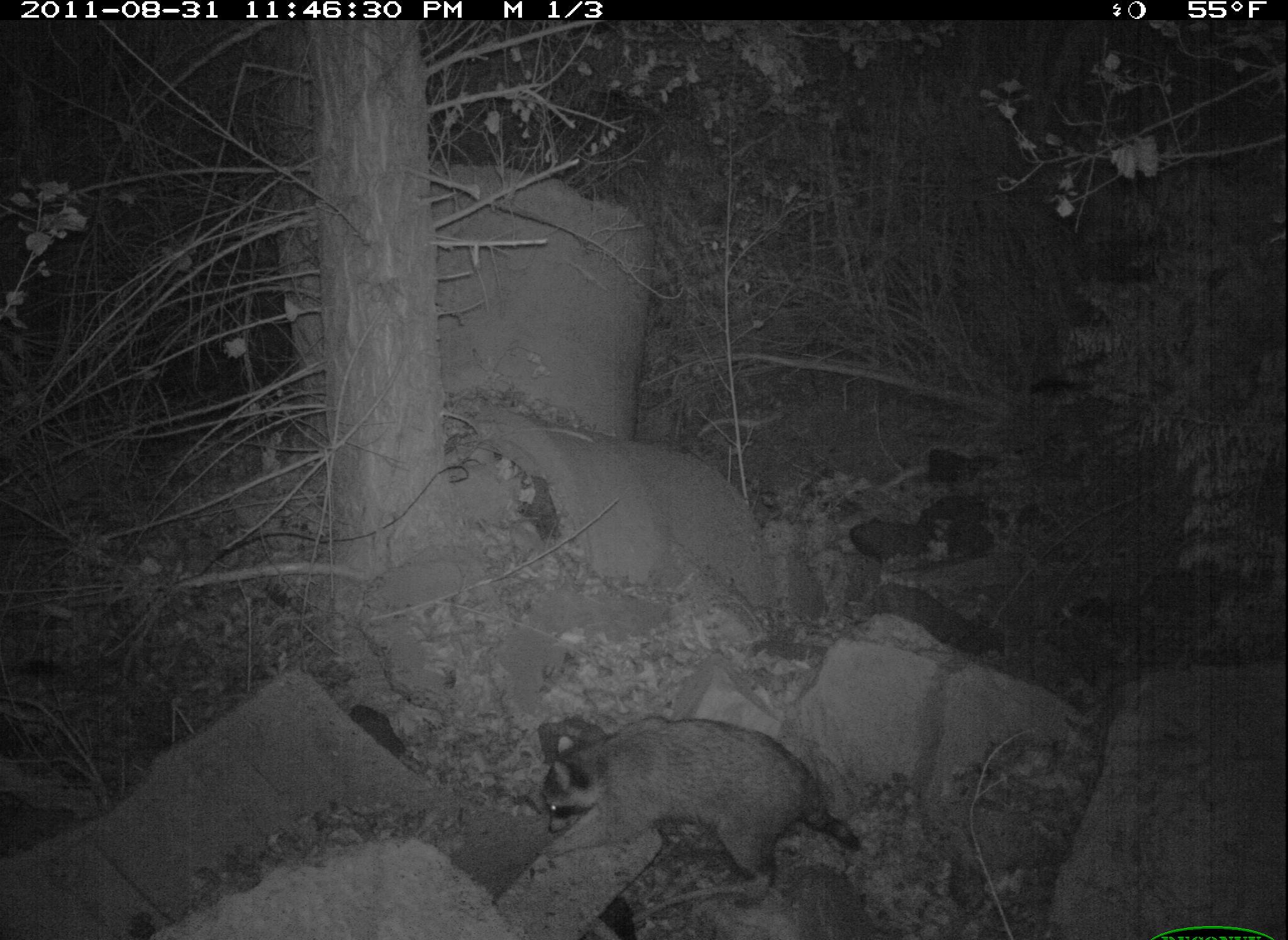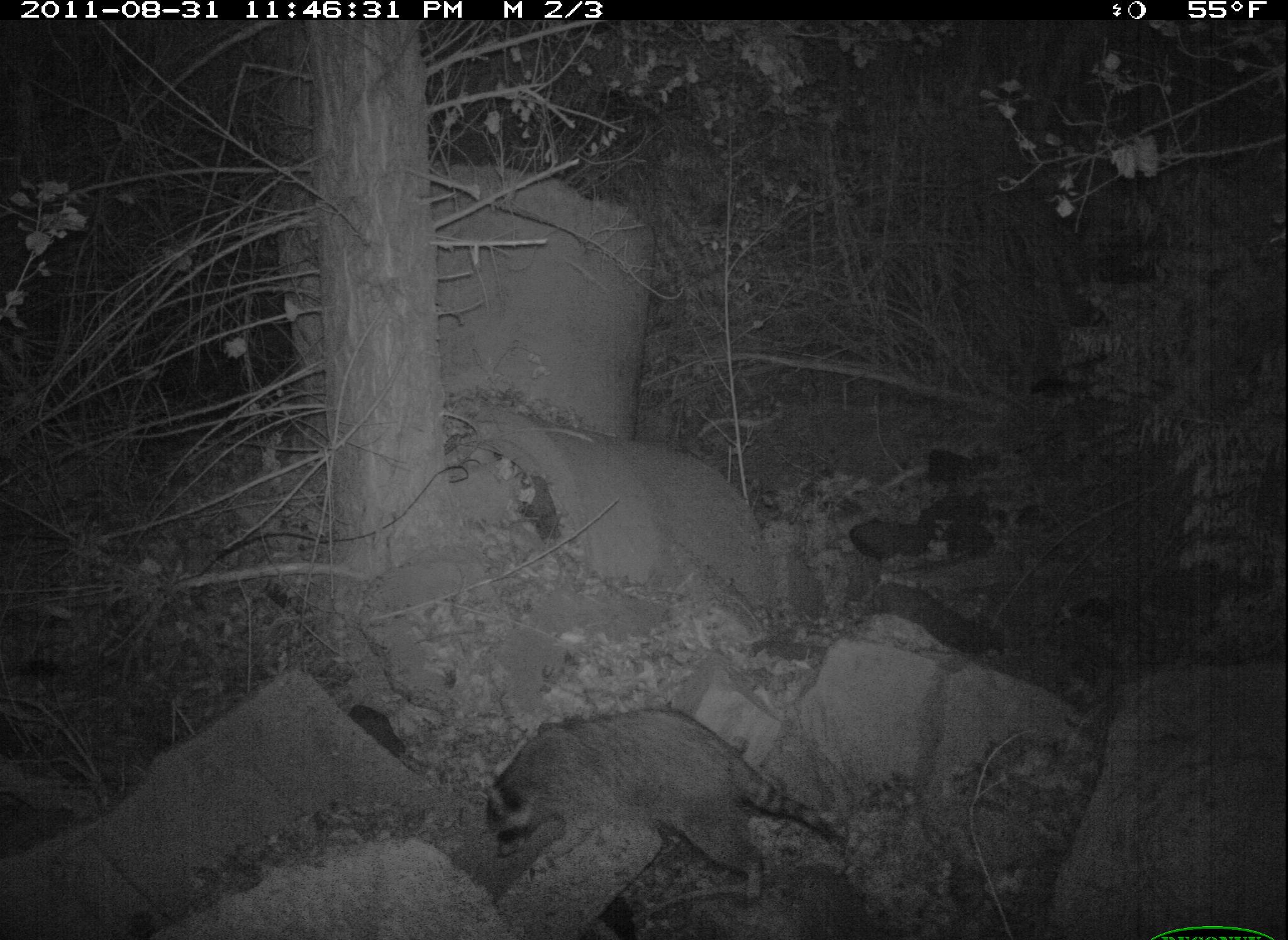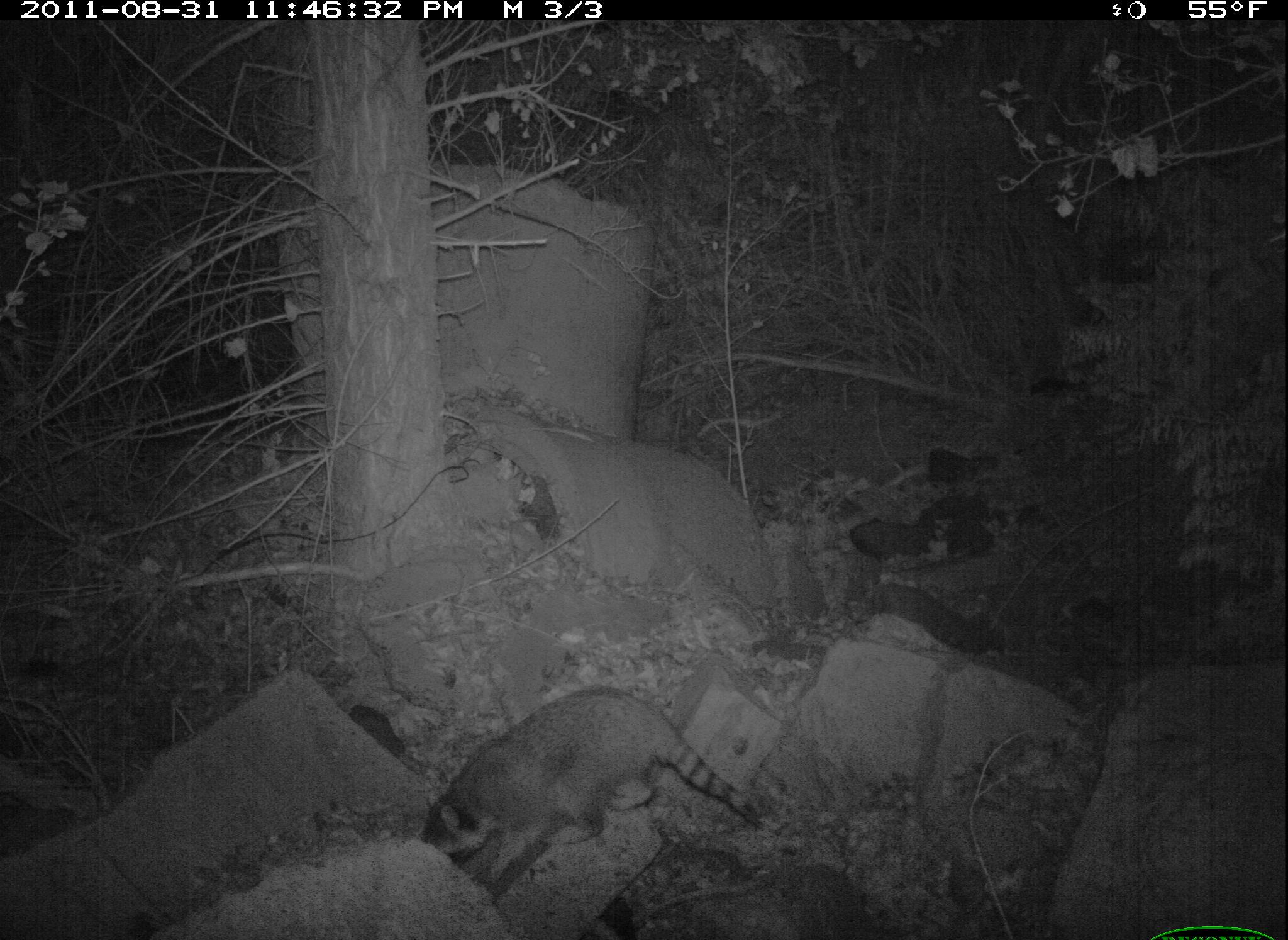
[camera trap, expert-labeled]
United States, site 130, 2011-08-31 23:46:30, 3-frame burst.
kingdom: Animalia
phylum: Chordata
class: Mammalia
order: Carnivora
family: Procyonidae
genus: Procyon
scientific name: Procyon lotor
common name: raccoon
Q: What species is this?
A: Raccoon (Procyon lotor).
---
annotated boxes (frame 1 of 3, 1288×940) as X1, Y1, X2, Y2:
raccoon: 537, 710, 871, 916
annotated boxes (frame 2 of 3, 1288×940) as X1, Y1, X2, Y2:
raccoon: 477, 699, 853, 907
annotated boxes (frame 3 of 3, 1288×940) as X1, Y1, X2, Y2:
raccoon: 420, 691, 763, 896